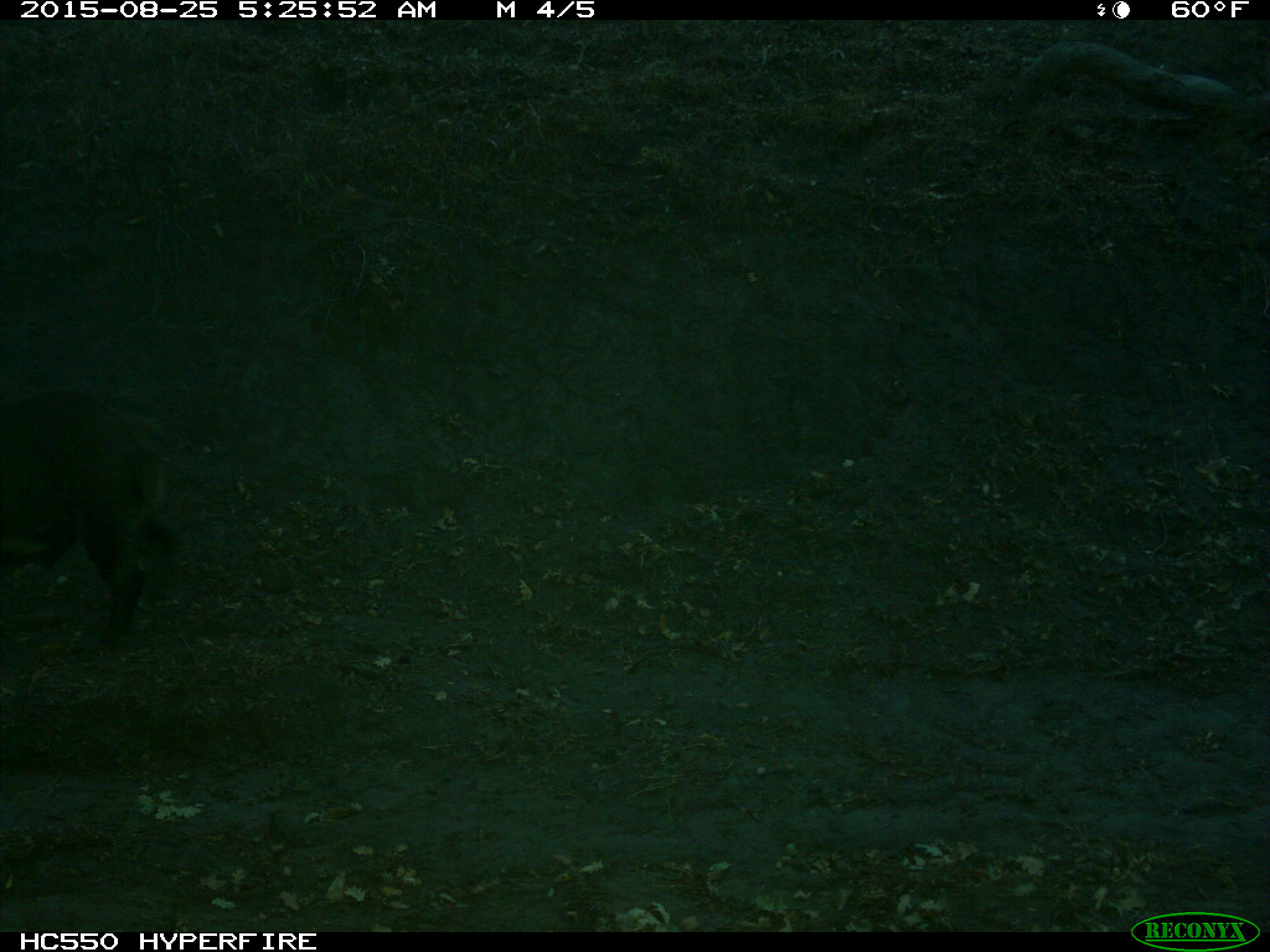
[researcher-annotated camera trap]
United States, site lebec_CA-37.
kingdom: Animalia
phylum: Chordata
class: Mammalia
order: Artiodactyla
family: Suidae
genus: Sus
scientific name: Sus scrofa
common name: wild boar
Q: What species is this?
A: Sus scrofa (wild boar).